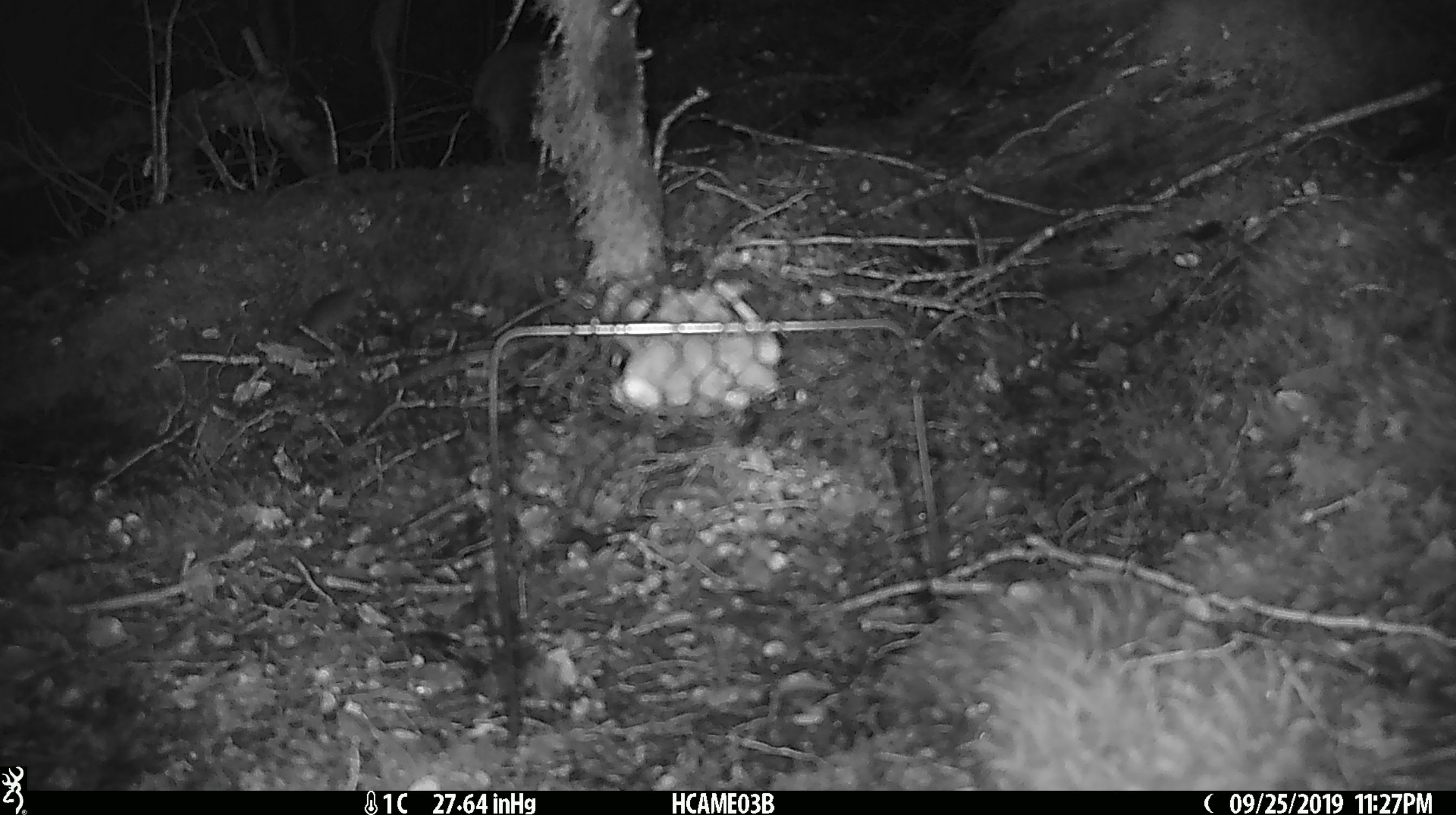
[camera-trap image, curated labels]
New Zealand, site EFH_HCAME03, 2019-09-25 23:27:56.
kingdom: Animalia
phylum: Chordata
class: Mammalia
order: Rodentia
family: Muridae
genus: Mus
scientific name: Mus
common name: mouse